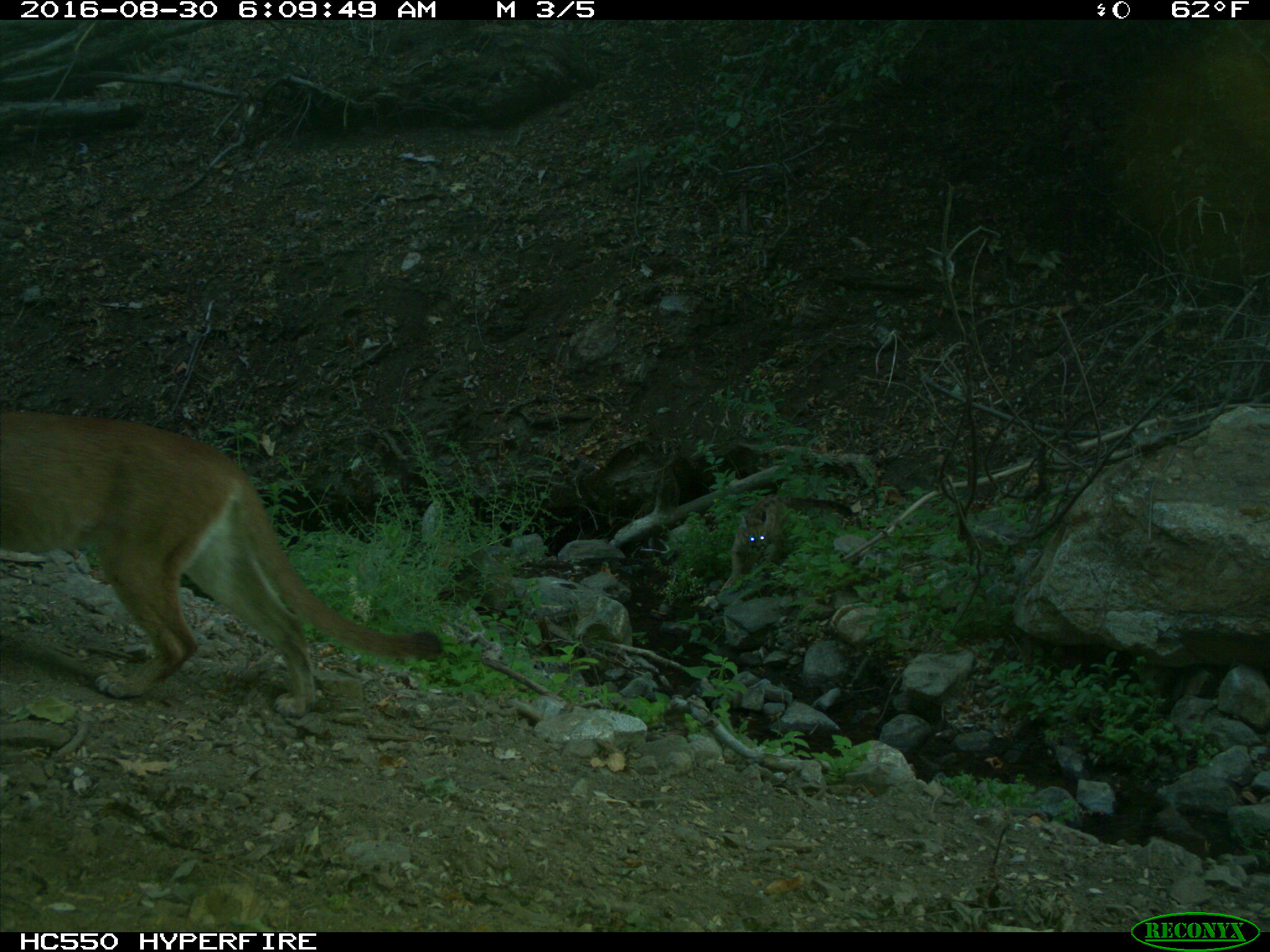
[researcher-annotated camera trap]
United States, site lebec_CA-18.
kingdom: Animalia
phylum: Chordata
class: Mammalia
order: Carnivora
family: Felidae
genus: Puma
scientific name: Puma concolor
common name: mountain lion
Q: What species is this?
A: Puma concolor (mountain lion).